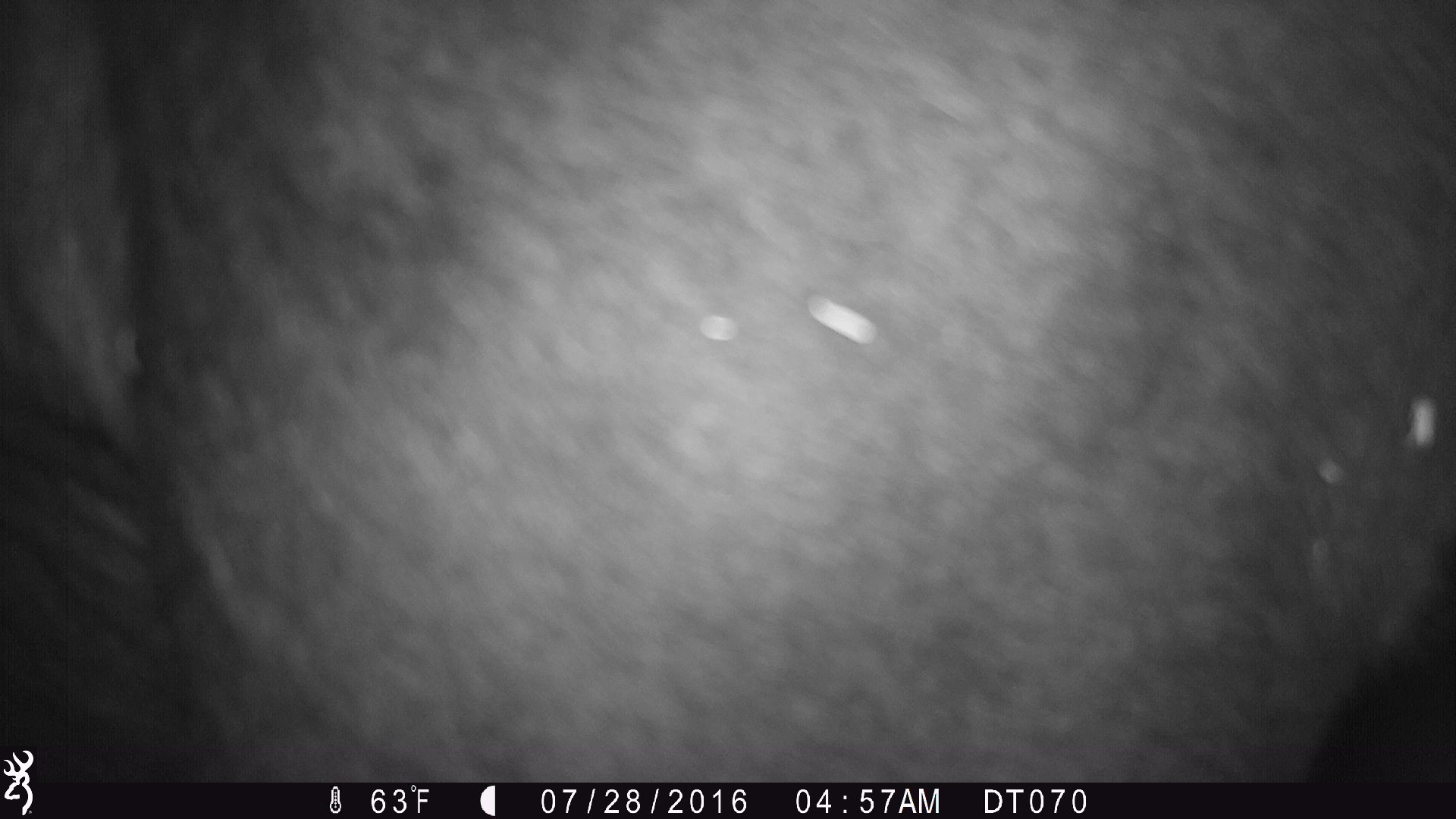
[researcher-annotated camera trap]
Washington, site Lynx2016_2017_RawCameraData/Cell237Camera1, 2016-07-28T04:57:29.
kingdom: Animalia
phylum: Chordata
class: Mammalia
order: Artiodactyla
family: Bovidae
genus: Bos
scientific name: Bos taurus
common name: domestic cattle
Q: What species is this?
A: Domestic cattle (Bos taurus).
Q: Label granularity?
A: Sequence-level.